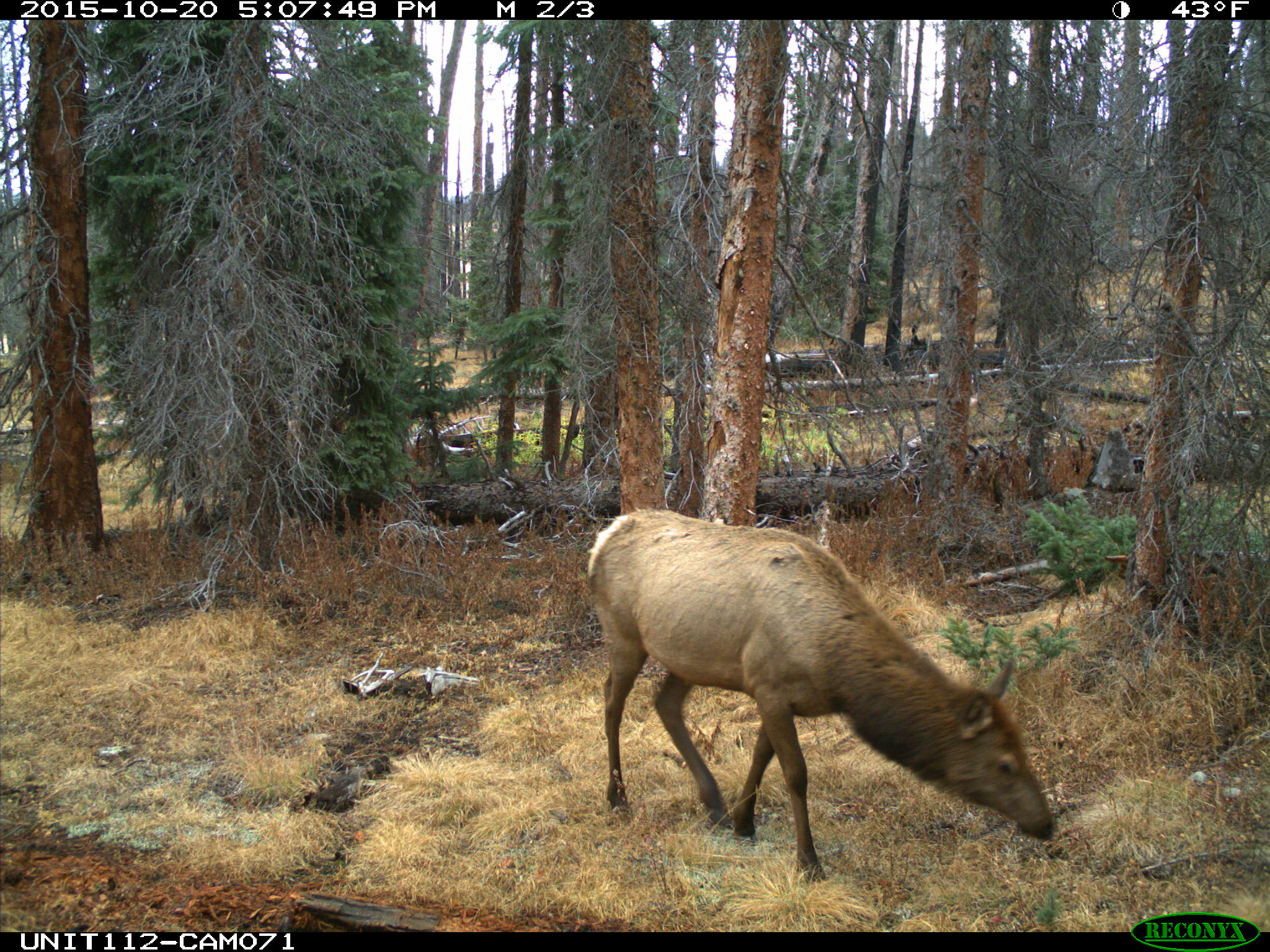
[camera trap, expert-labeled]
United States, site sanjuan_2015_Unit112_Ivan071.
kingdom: Animalia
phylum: Chordata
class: Mammalia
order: Artiodactyla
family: Cervidae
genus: Cervus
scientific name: Cervus elaphus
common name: red deer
Cervus elaphus (red deer).